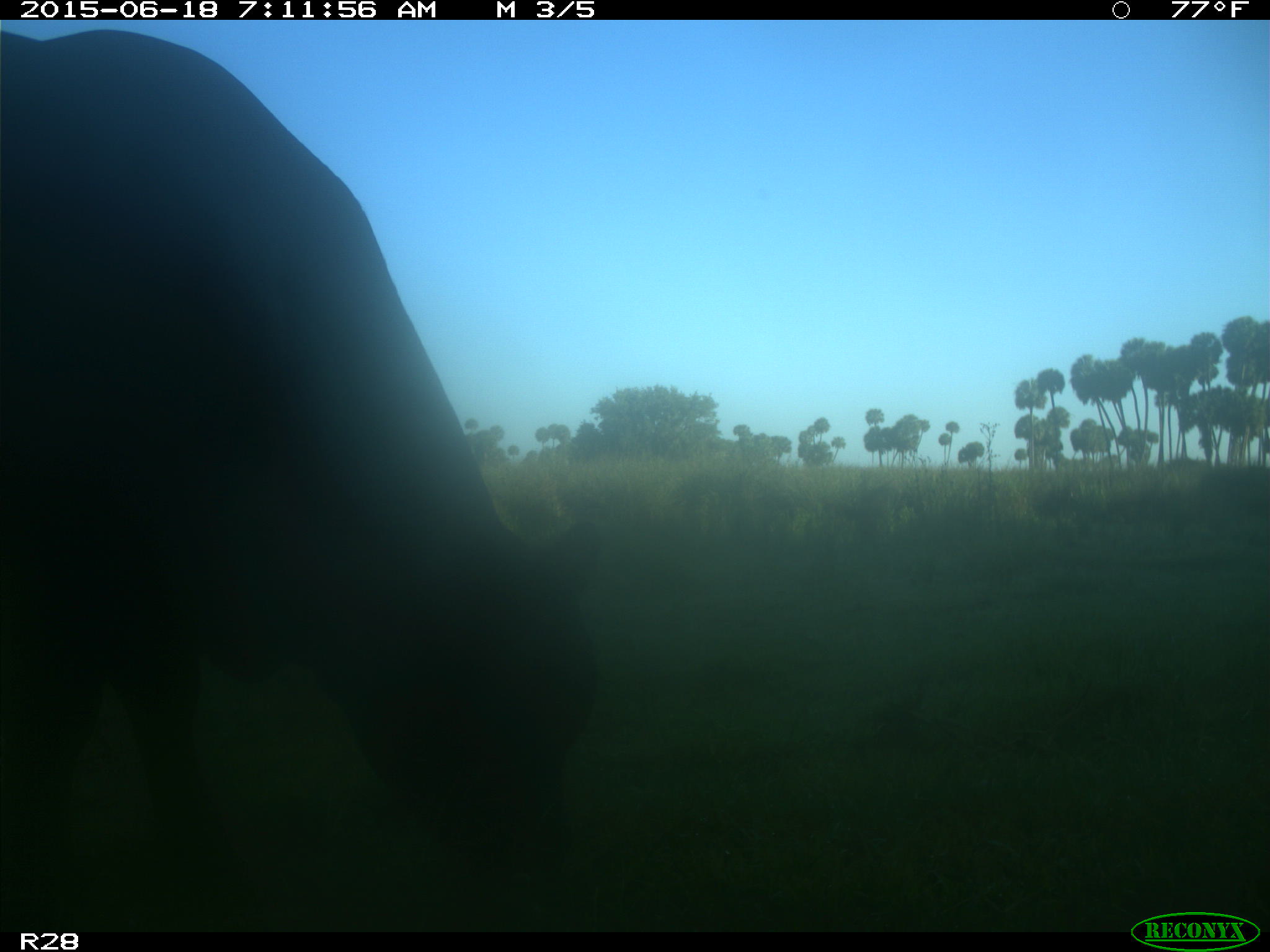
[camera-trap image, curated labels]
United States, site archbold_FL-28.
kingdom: Animalia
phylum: Chordata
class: Mammalia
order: Artiodactyla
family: Bovidae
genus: Bos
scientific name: Bos taurus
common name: domestic cow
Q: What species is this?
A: Bos taurus (domestic cow).